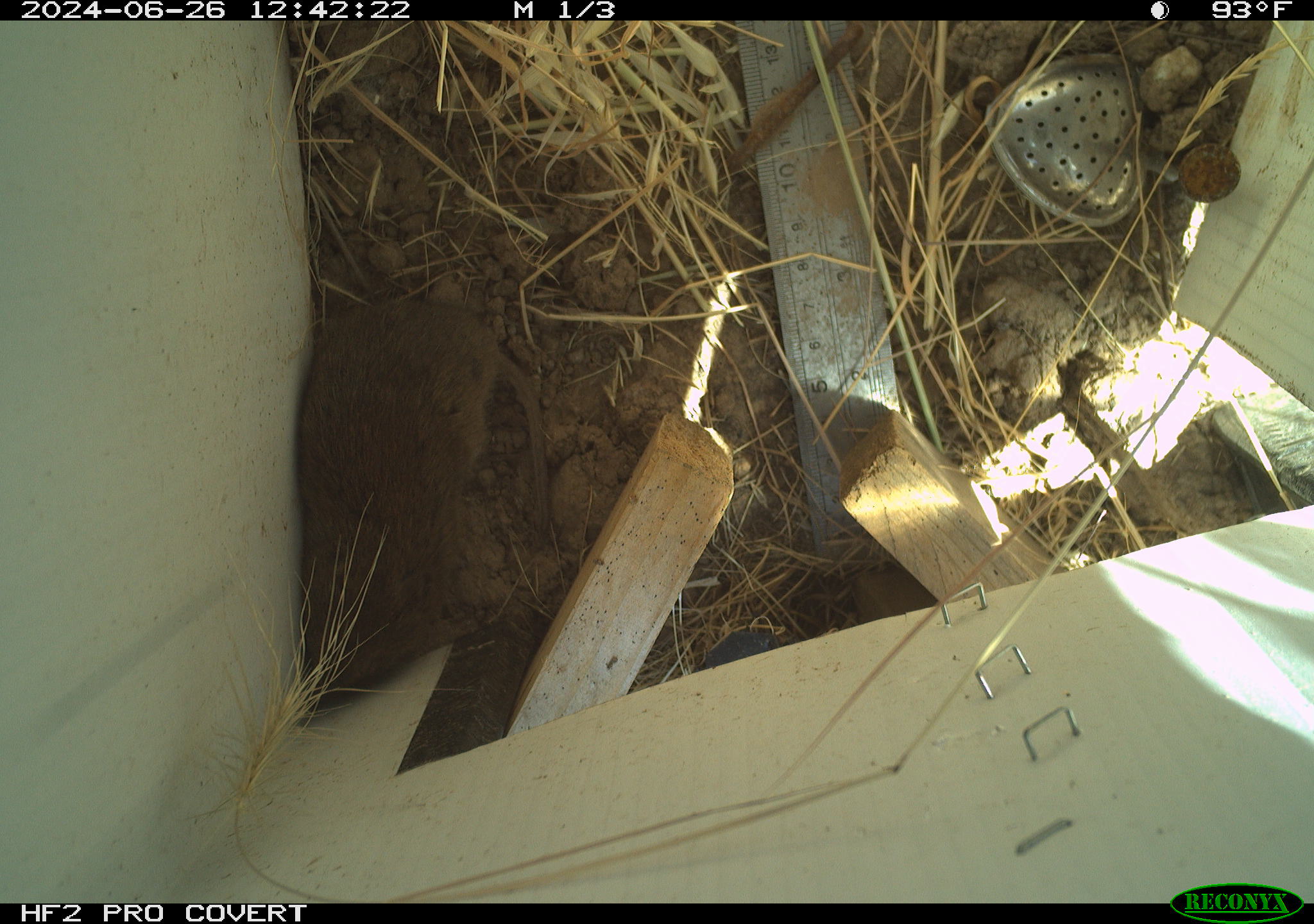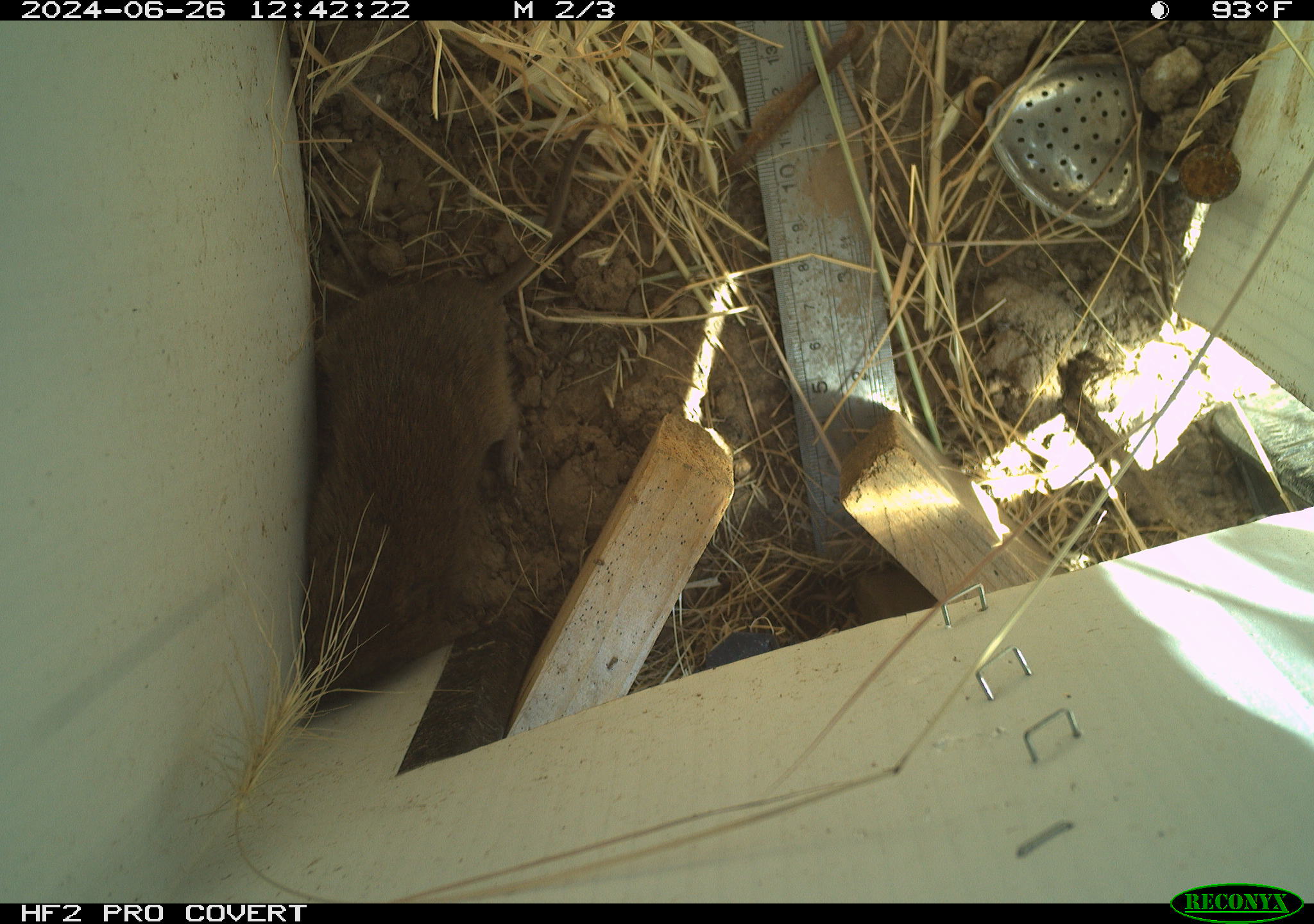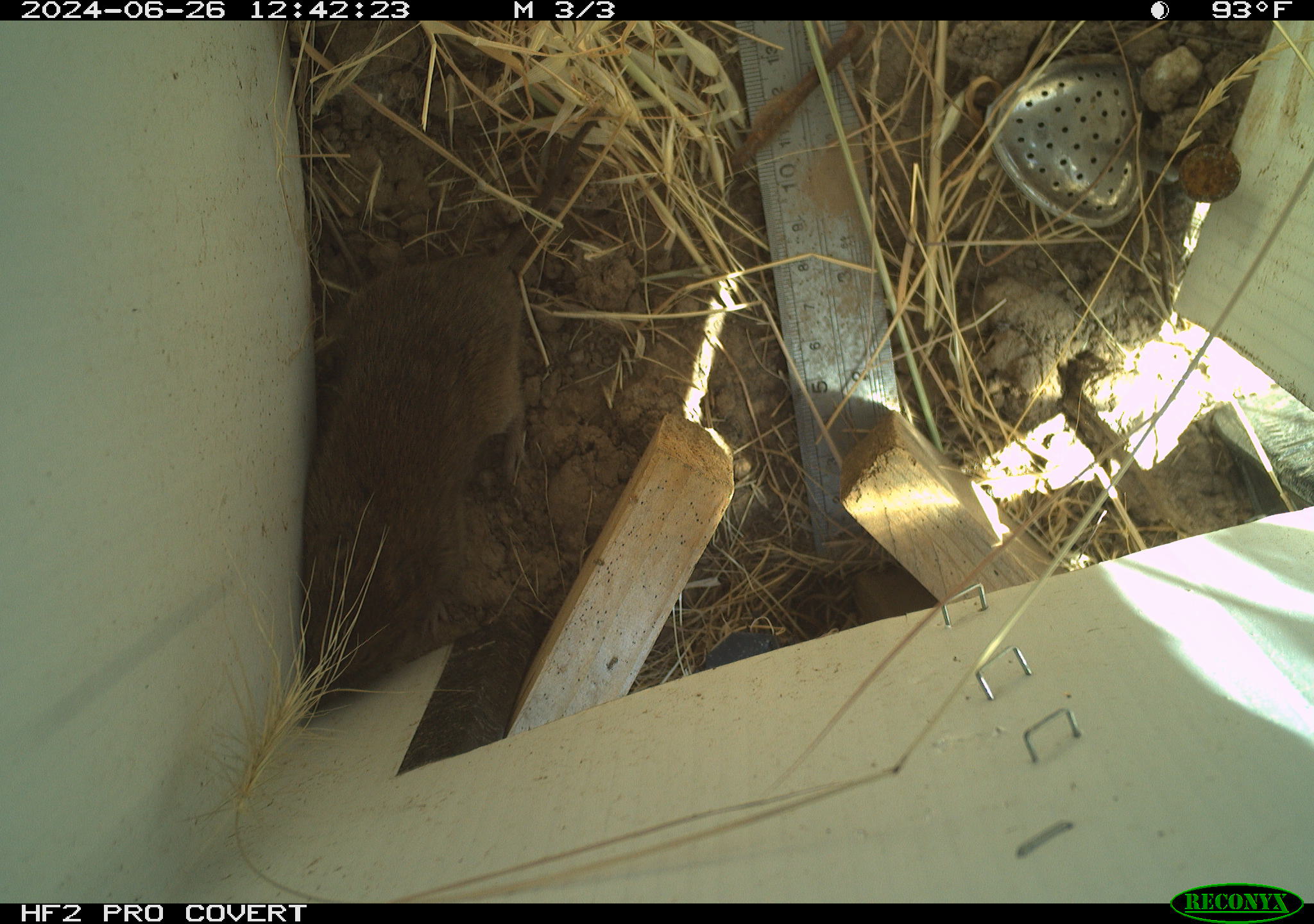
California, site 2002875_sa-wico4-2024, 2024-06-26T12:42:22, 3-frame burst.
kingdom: Animalia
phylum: Chordata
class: Mammalia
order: Rodentia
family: Cricetidae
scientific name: Arvicolinae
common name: voles, lemmings, and muskrats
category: arvicolinae subfamily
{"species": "arvicolinae subfamily (voles, lemmings, and muskrats) (Arvicolinae)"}